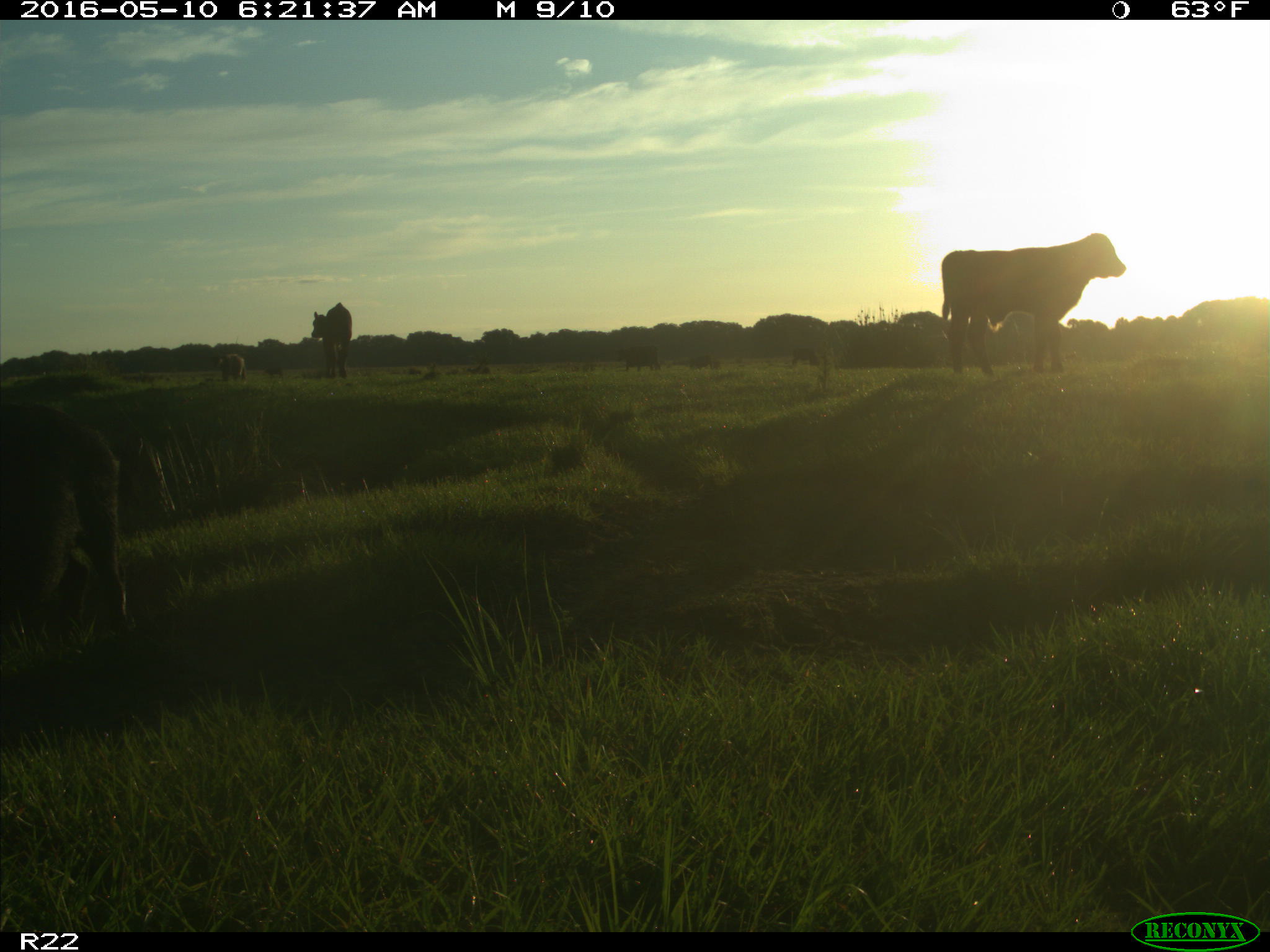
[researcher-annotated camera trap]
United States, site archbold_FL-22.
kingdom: Animalia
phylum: Chordata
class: Mammalia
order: Artiodactyla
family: Bovidae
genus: Bos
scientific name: Bos taurus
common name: domestic cow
Bos taurus (domestic cow).